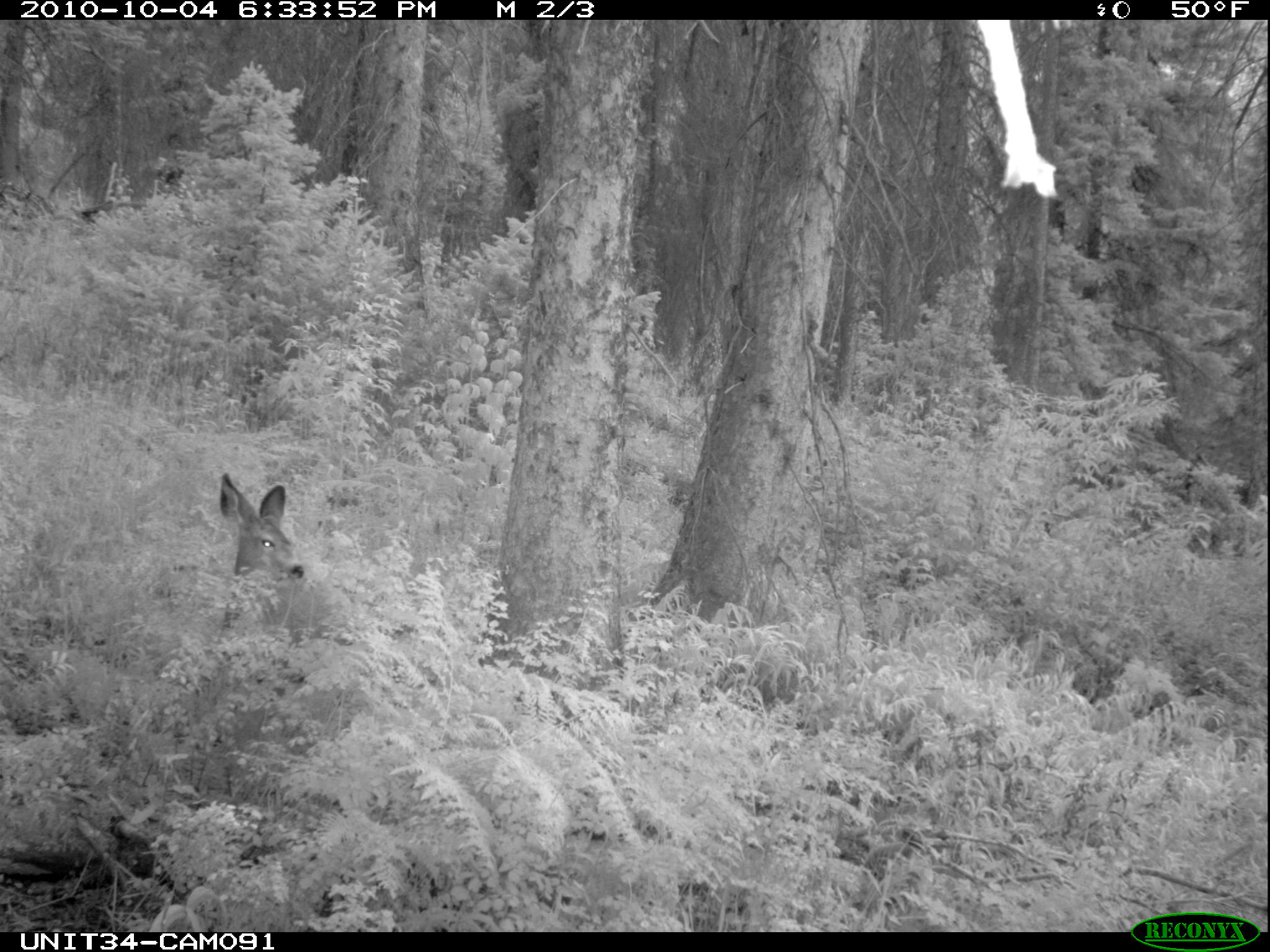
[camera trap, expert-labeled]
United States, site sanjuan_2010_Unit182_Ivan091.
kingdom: Animalia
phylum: Chordata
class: Mammalia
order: Artiodactyla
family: Cervidae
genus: Odocoileus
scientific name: Odocoileus hemionus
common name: mule deer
Odocoileus hemionus (mule deer).